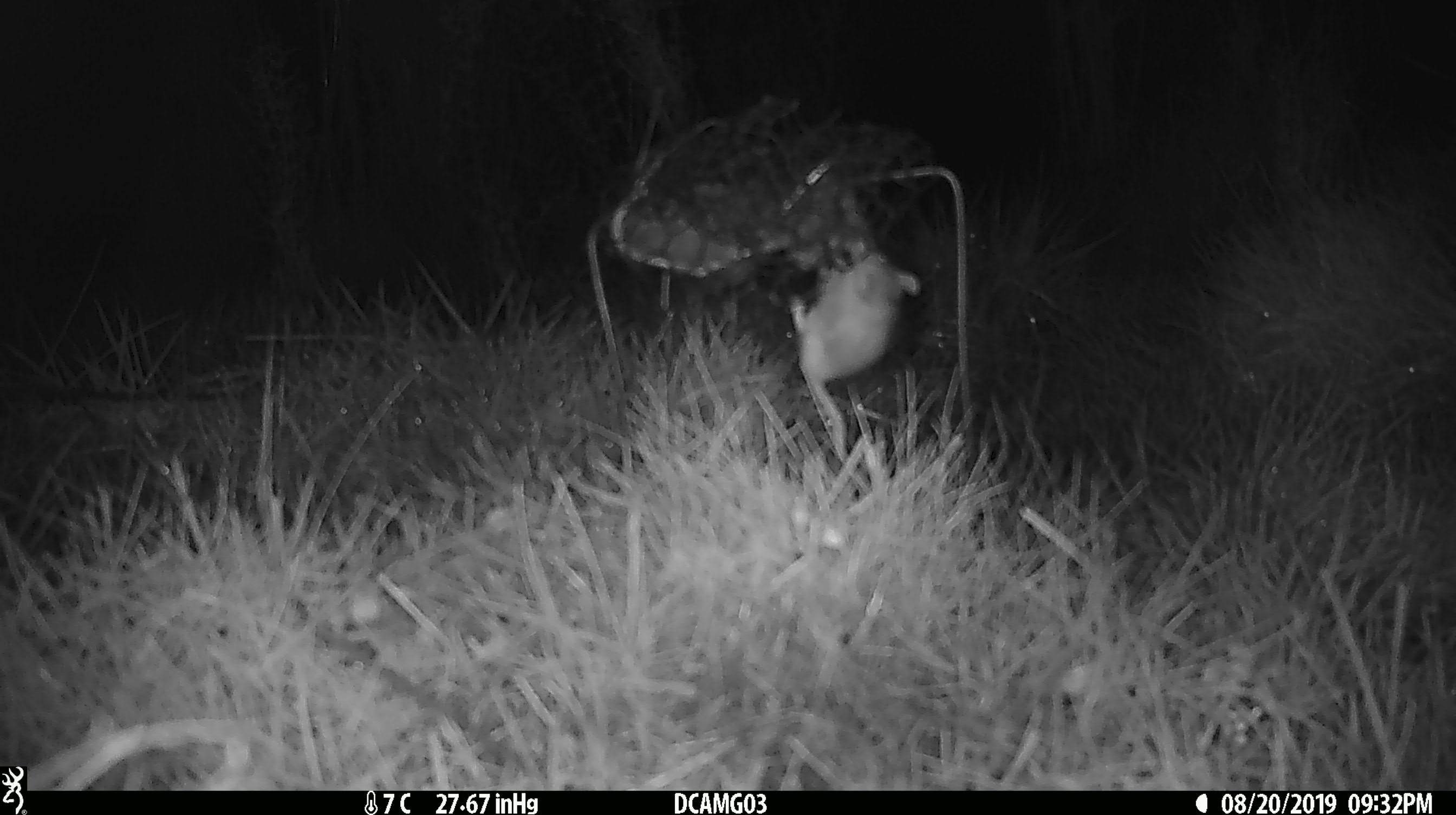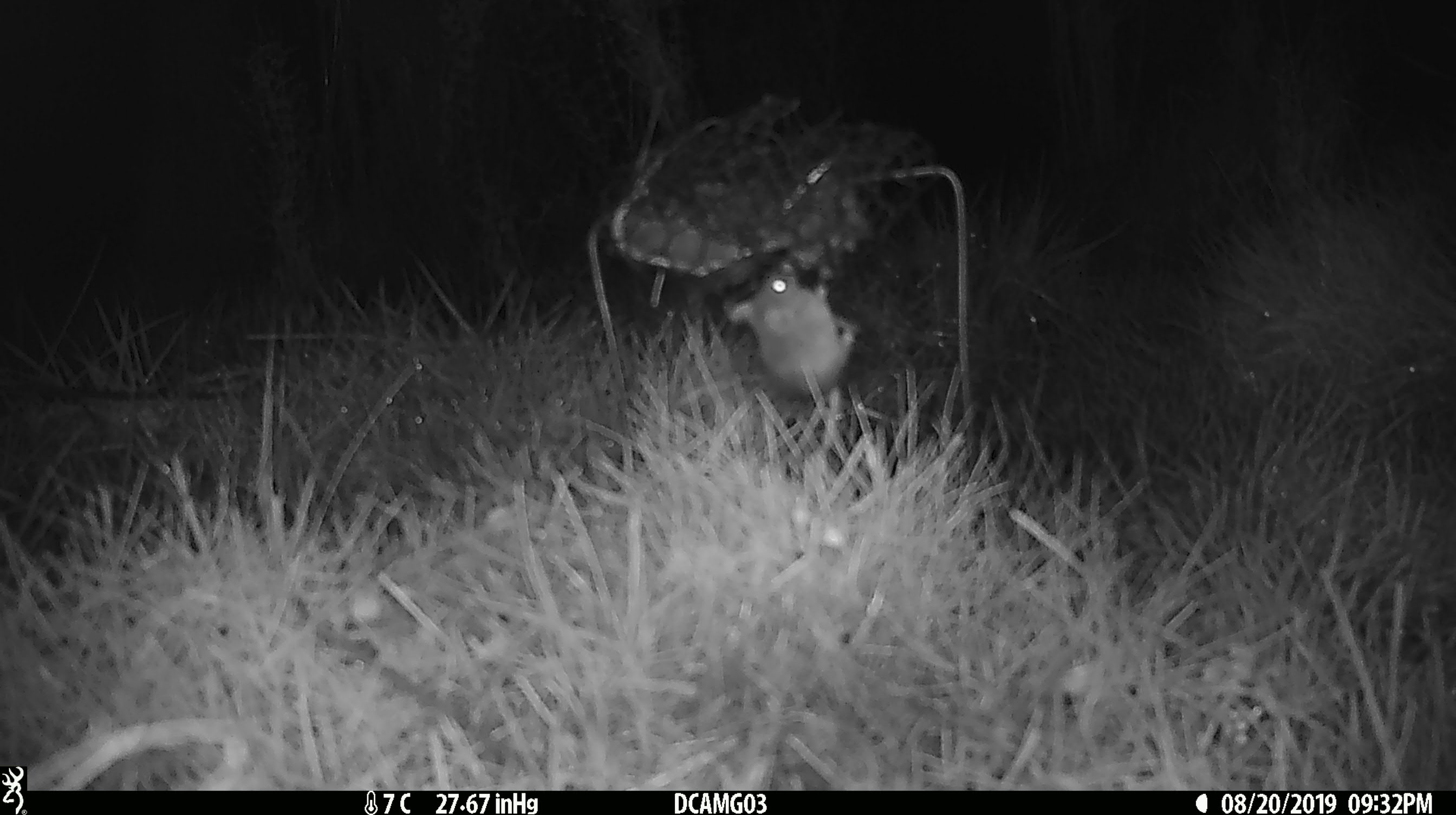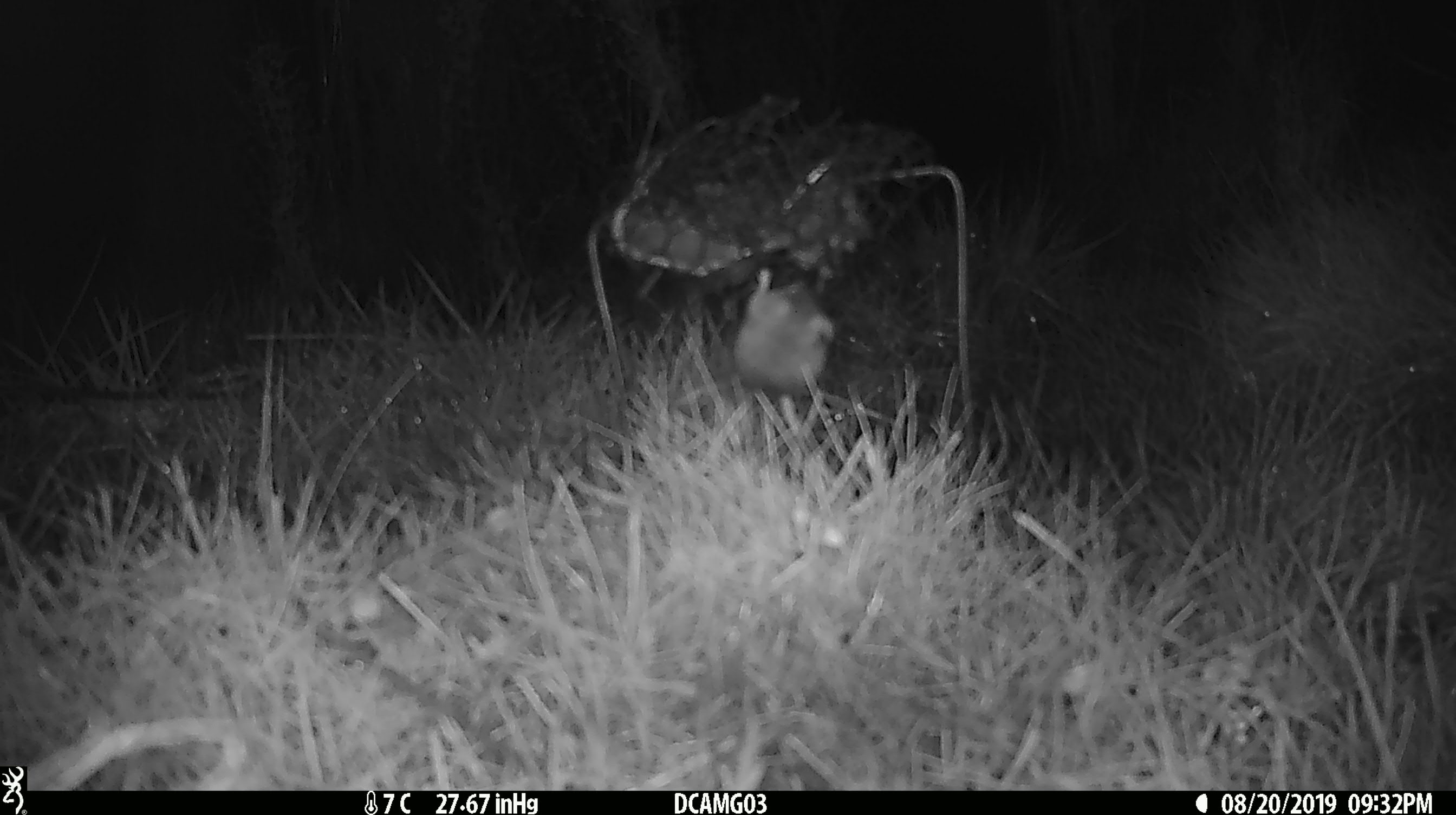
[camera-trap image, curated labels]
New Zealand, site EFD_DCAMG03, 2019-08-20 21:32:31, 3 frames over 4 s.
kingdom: Animalia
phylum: Chordata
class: Mammalia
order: Rodentia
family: Muridae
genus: Mus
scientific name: Mus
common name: mouse